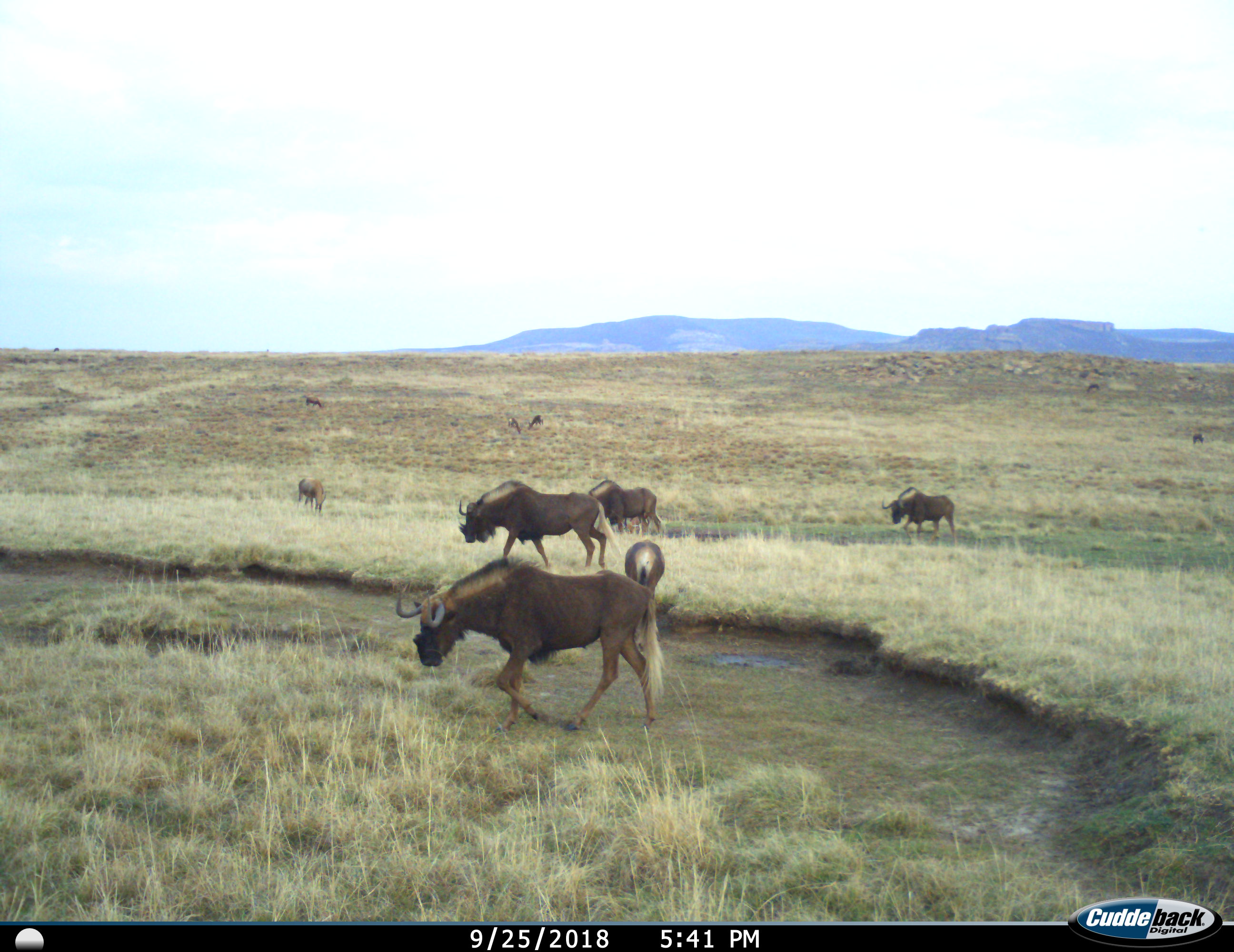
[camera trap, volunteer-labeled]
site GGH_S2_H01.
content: unidentified animal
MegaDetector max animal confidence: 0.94